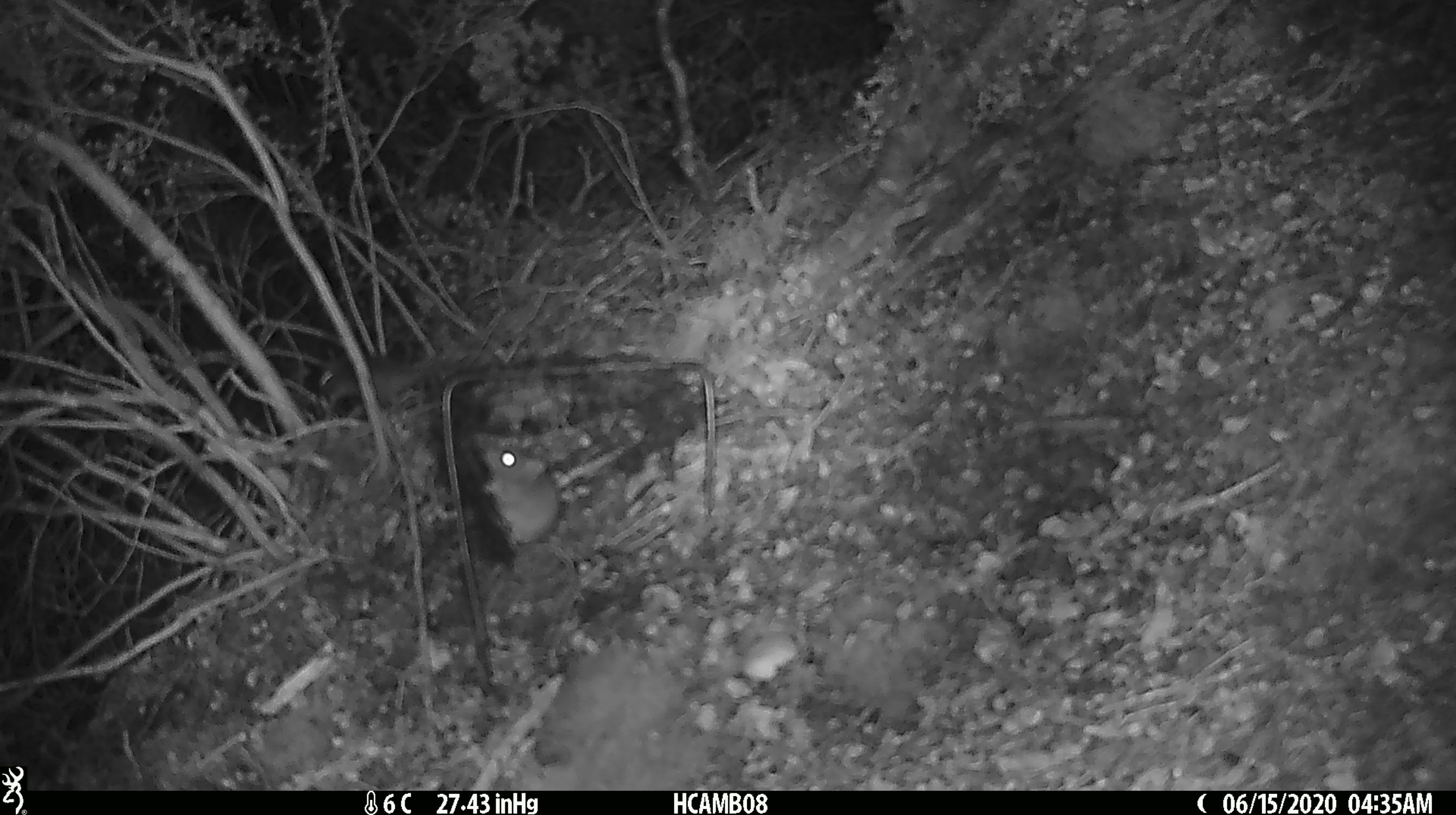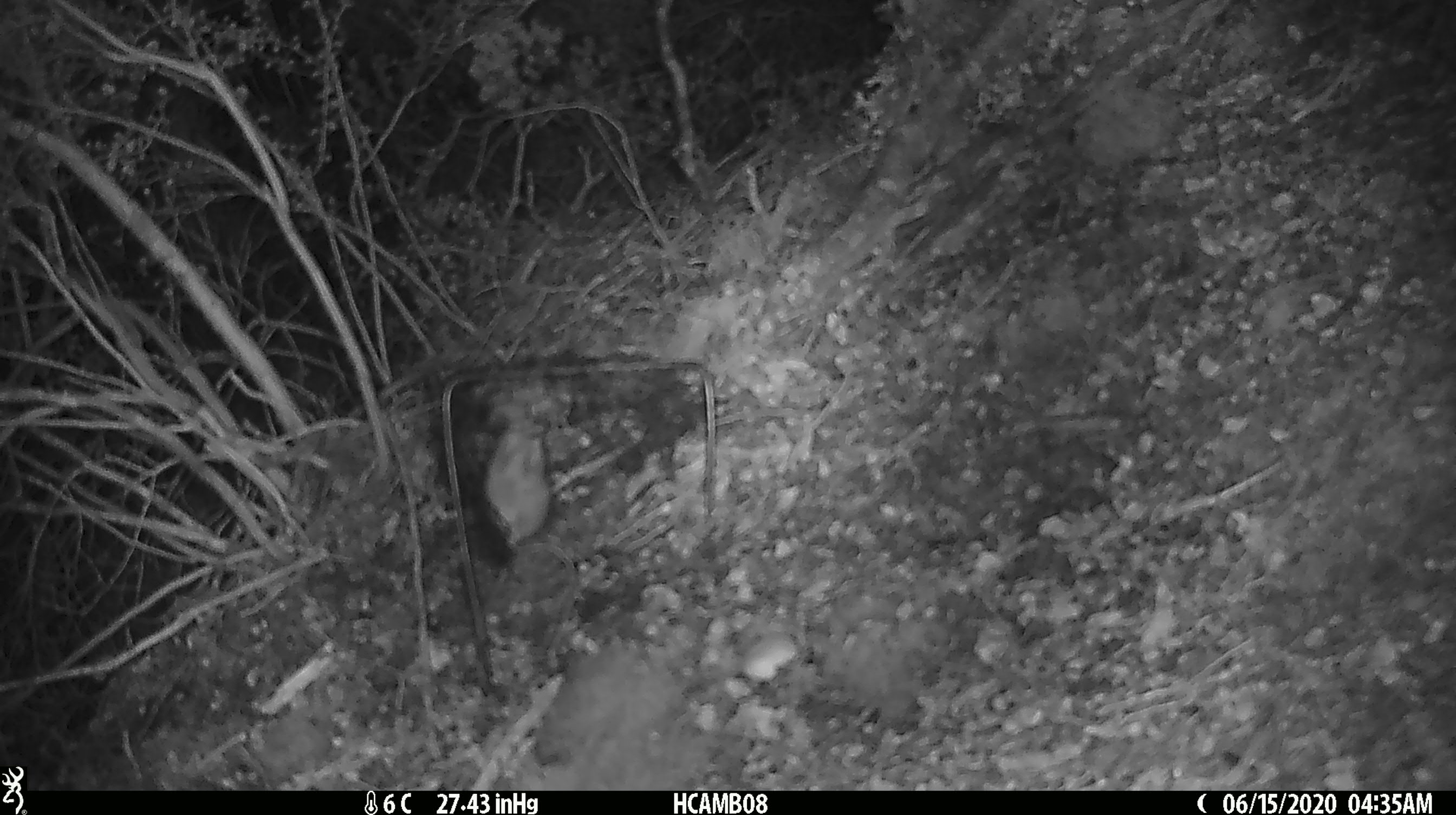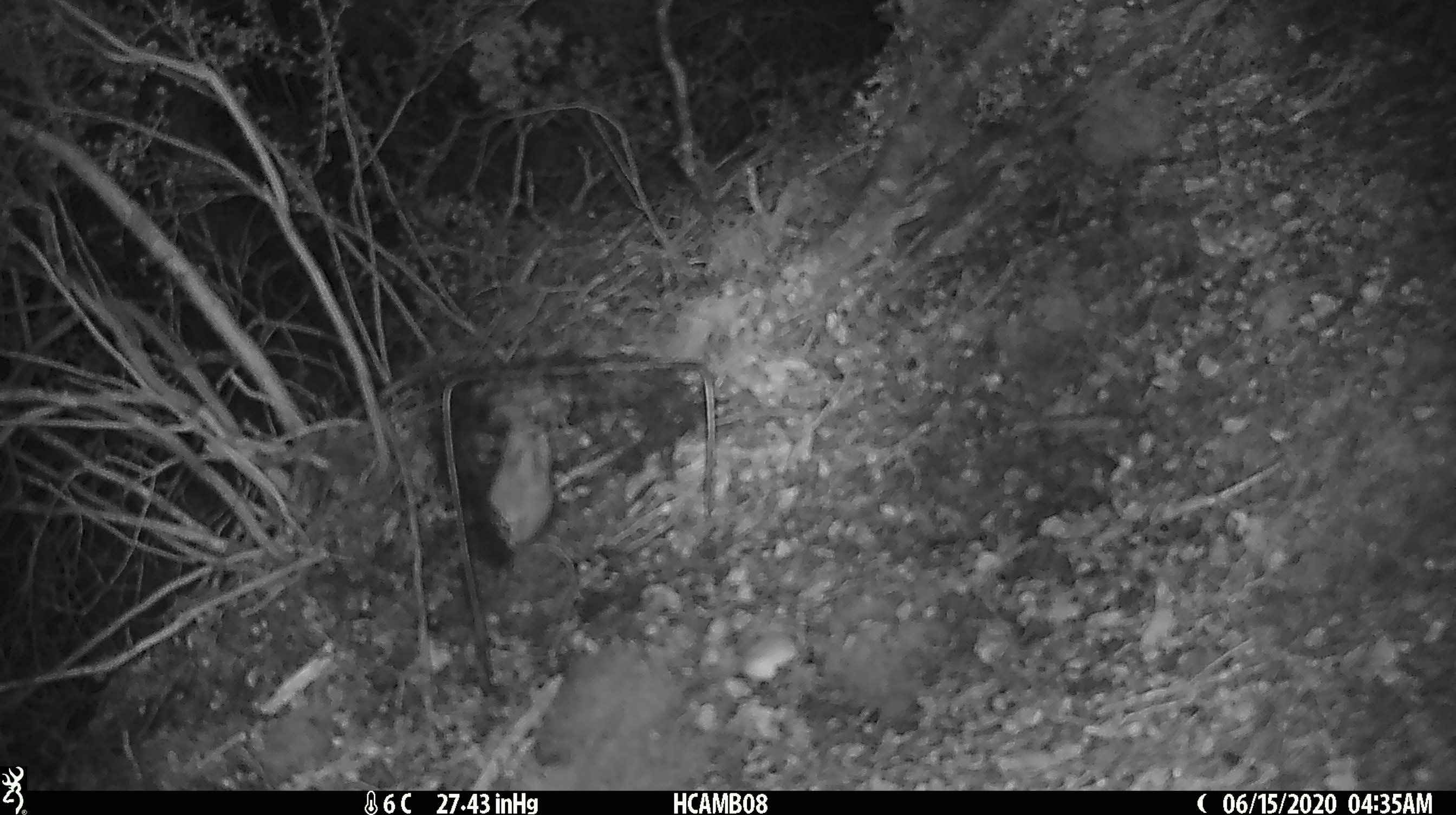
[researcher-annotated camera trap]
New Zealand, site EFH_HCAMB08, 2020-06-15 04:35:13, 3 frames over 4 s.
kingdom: Animalia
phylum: Chordata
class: Mammalia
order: Rodentia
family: Muridae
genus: Mus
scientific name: Mus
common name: mouse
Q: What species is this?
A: Mouse (Mus).